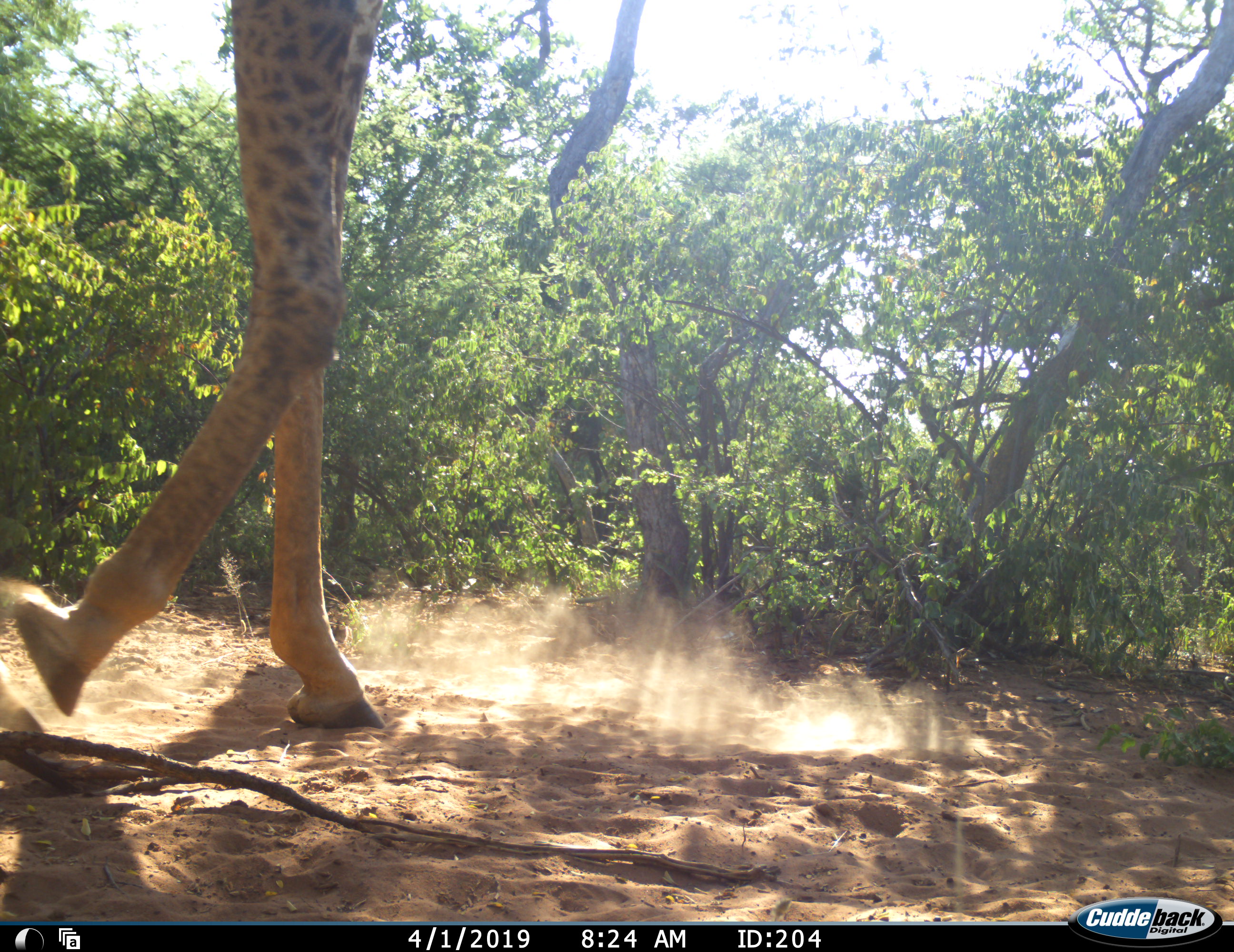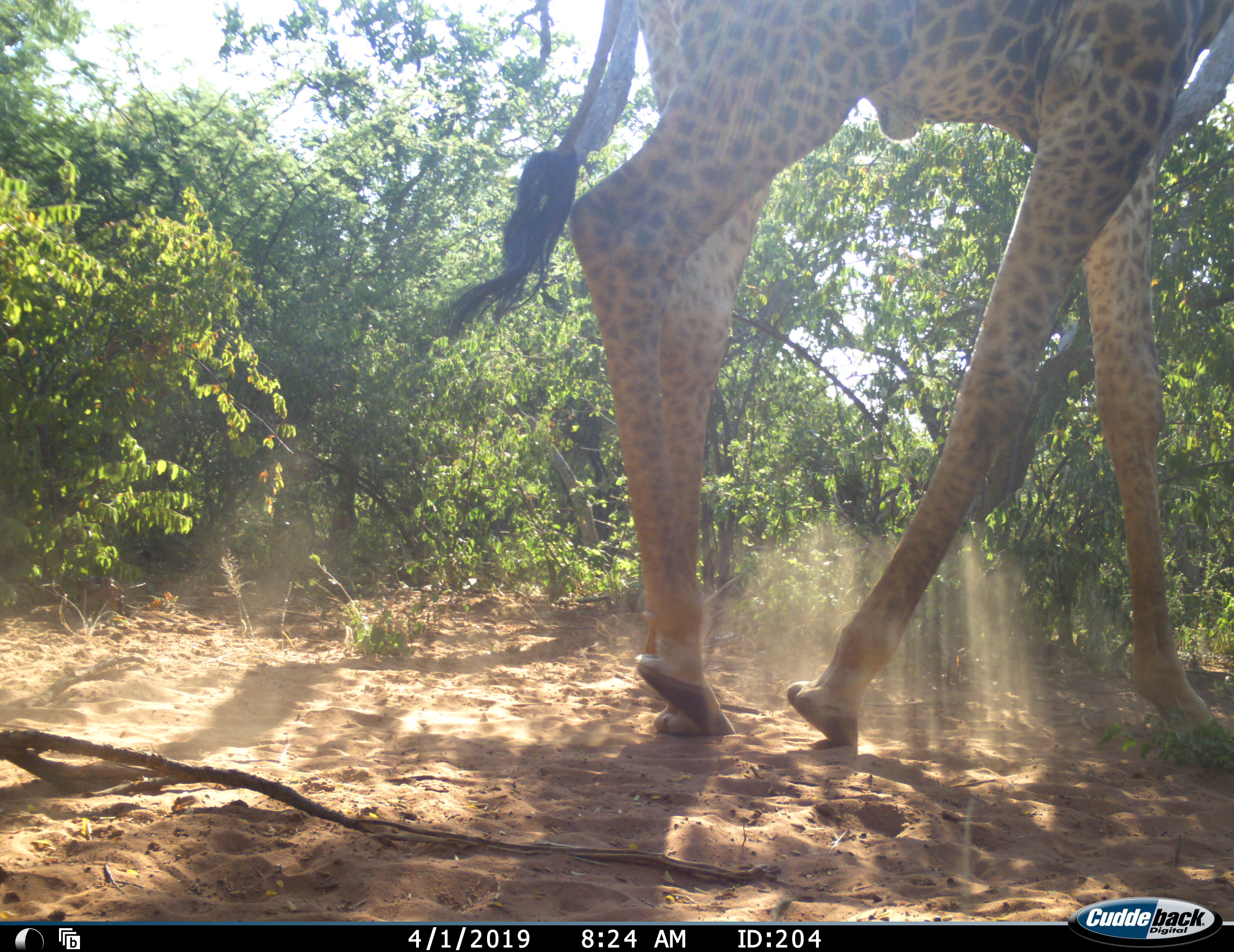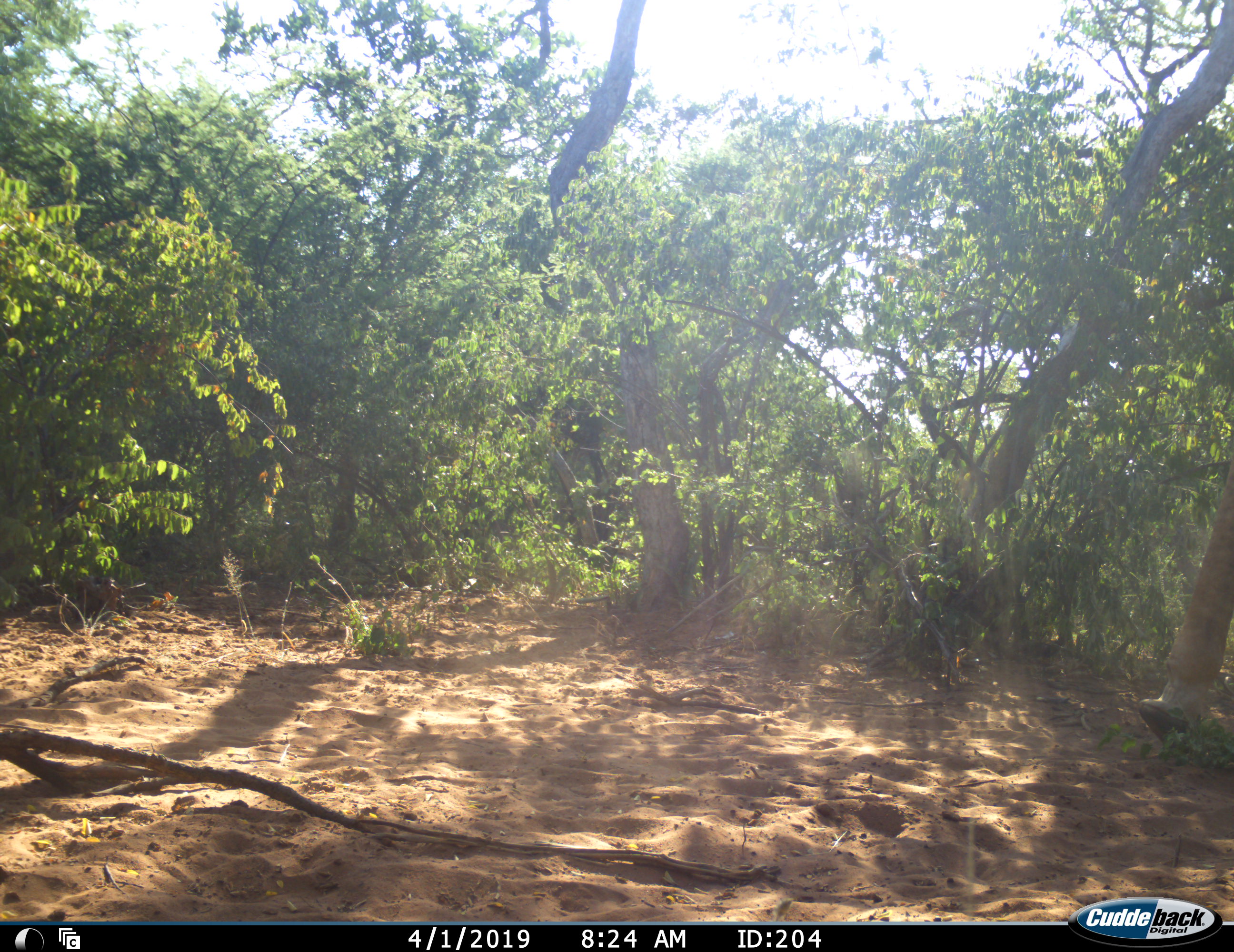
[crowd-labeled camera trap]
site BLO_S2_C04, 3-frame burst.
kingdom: Animalia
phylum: Chordata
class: Mammalia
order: Artiodactyla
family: Giraffidae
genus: Giraffa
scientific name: Giraffa camelopardalis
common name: giraffe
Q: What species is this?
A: Giraffe (Giraffa camelopardalis).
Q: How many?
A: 1.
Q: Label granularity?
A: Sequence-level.